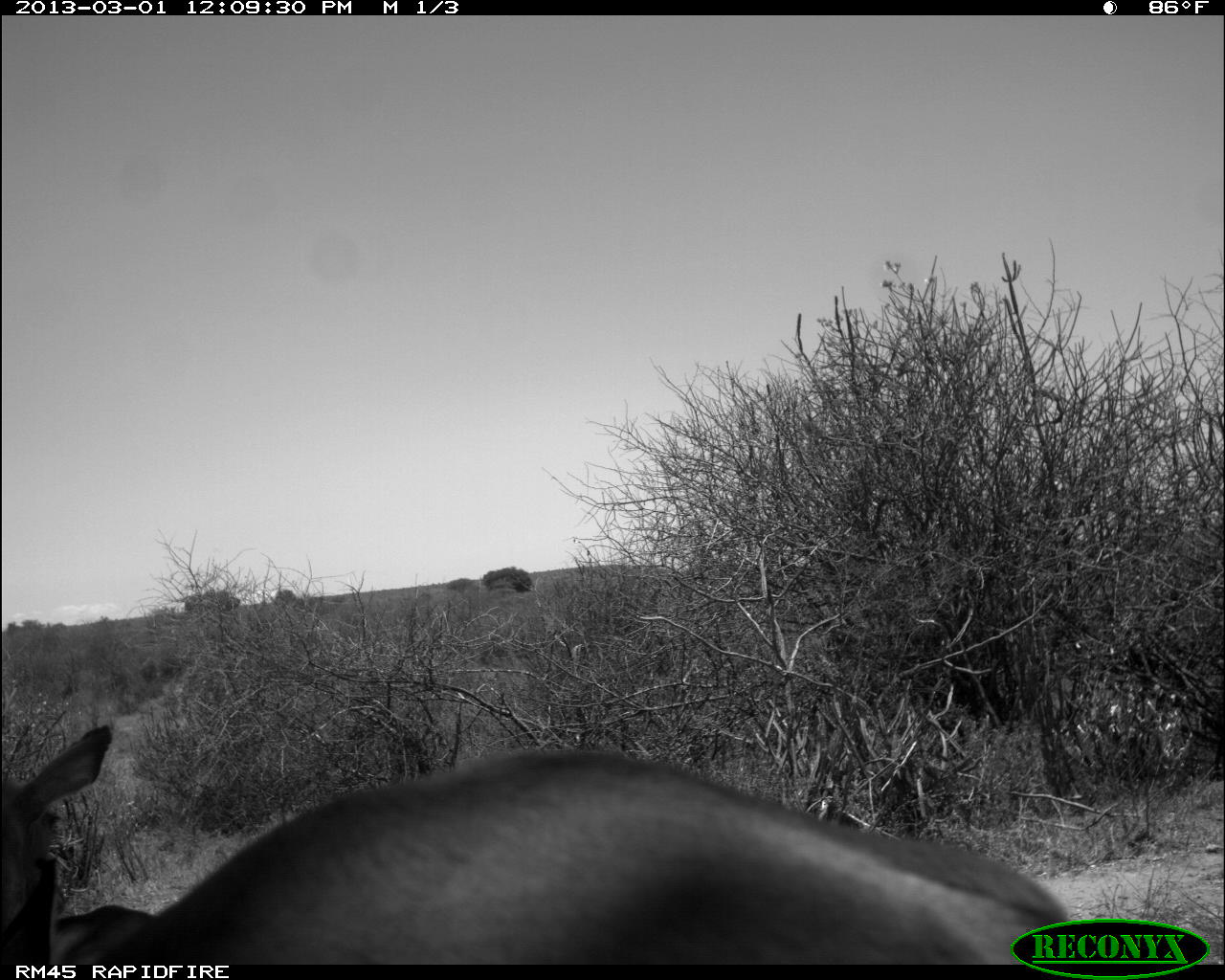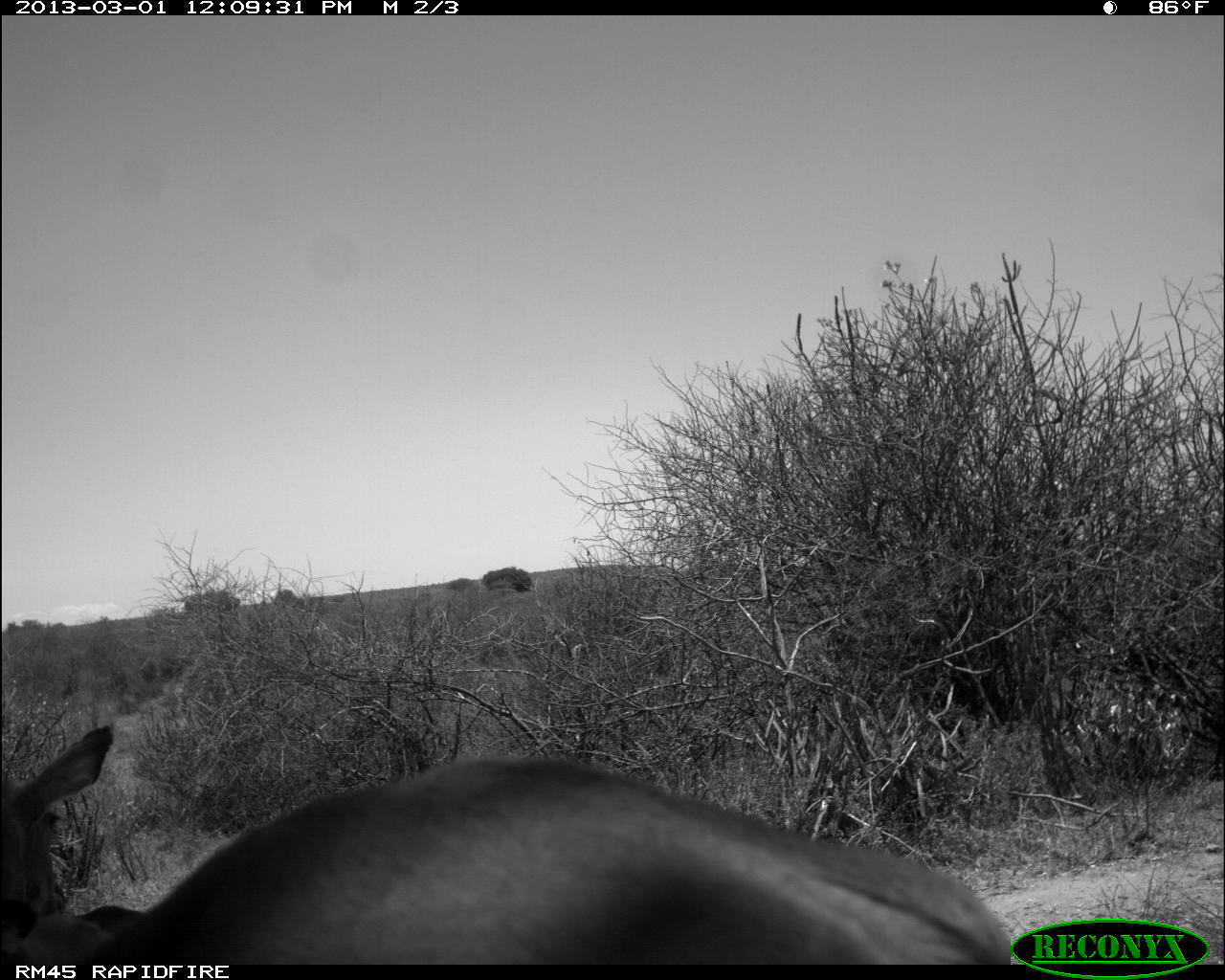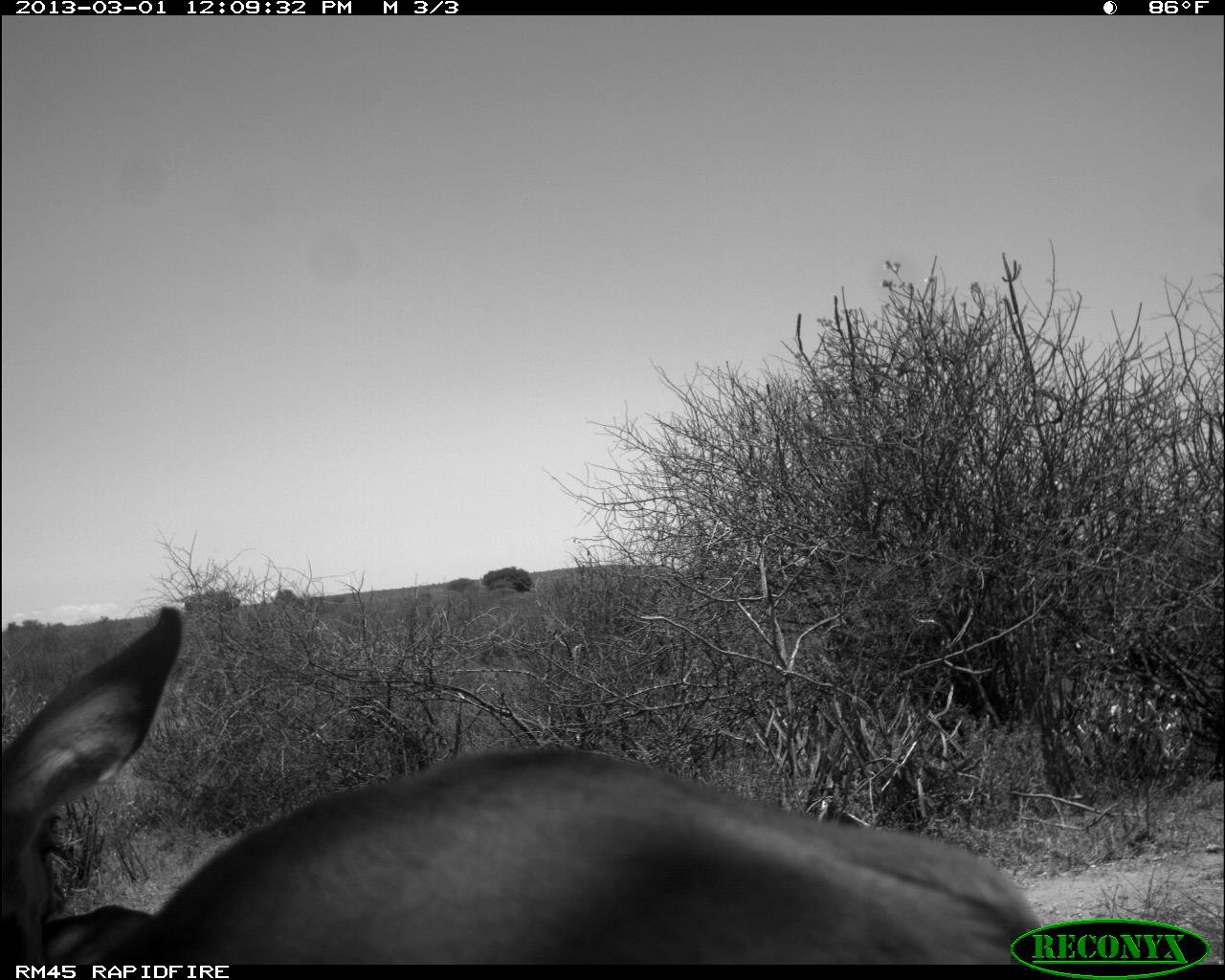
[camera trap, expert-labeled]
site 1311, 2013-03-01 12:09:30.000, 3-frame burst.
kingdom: Animalia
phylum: Chordata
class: Mammalia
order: Artiodactyla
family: Bovidae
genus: Aepyceros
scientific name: Aepyceros melampus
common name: impala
Aepyceros melampus (impala), count 2.